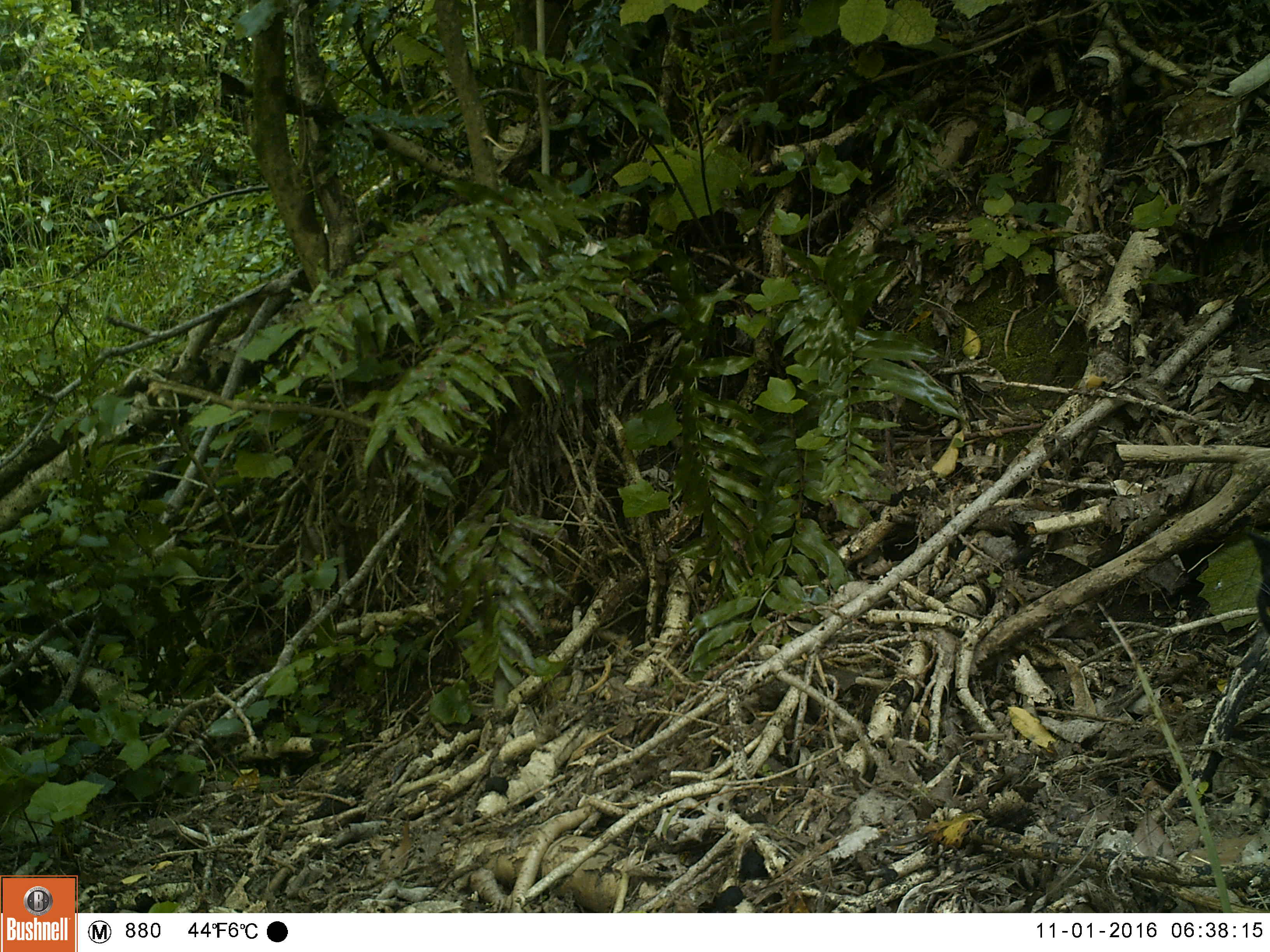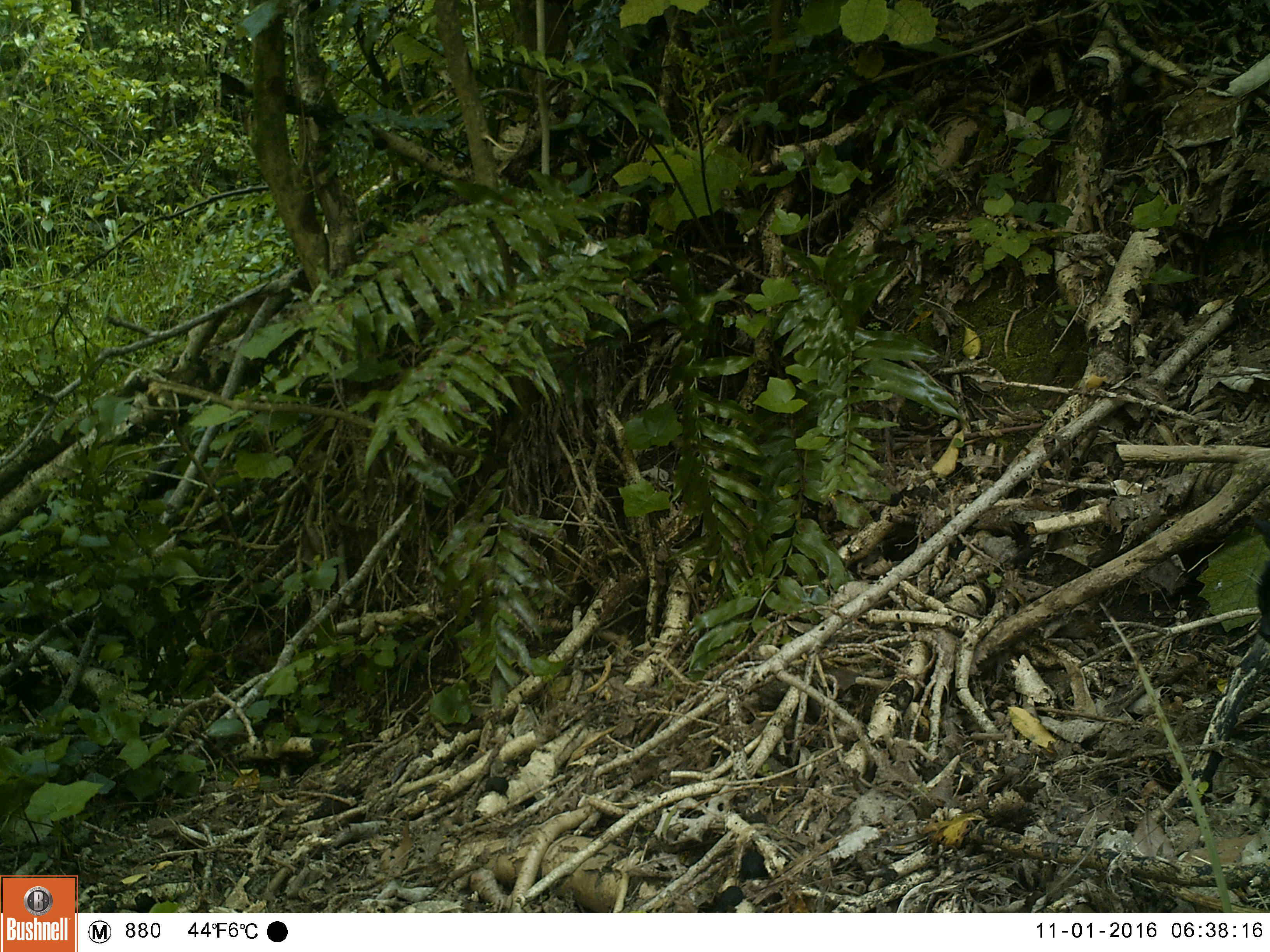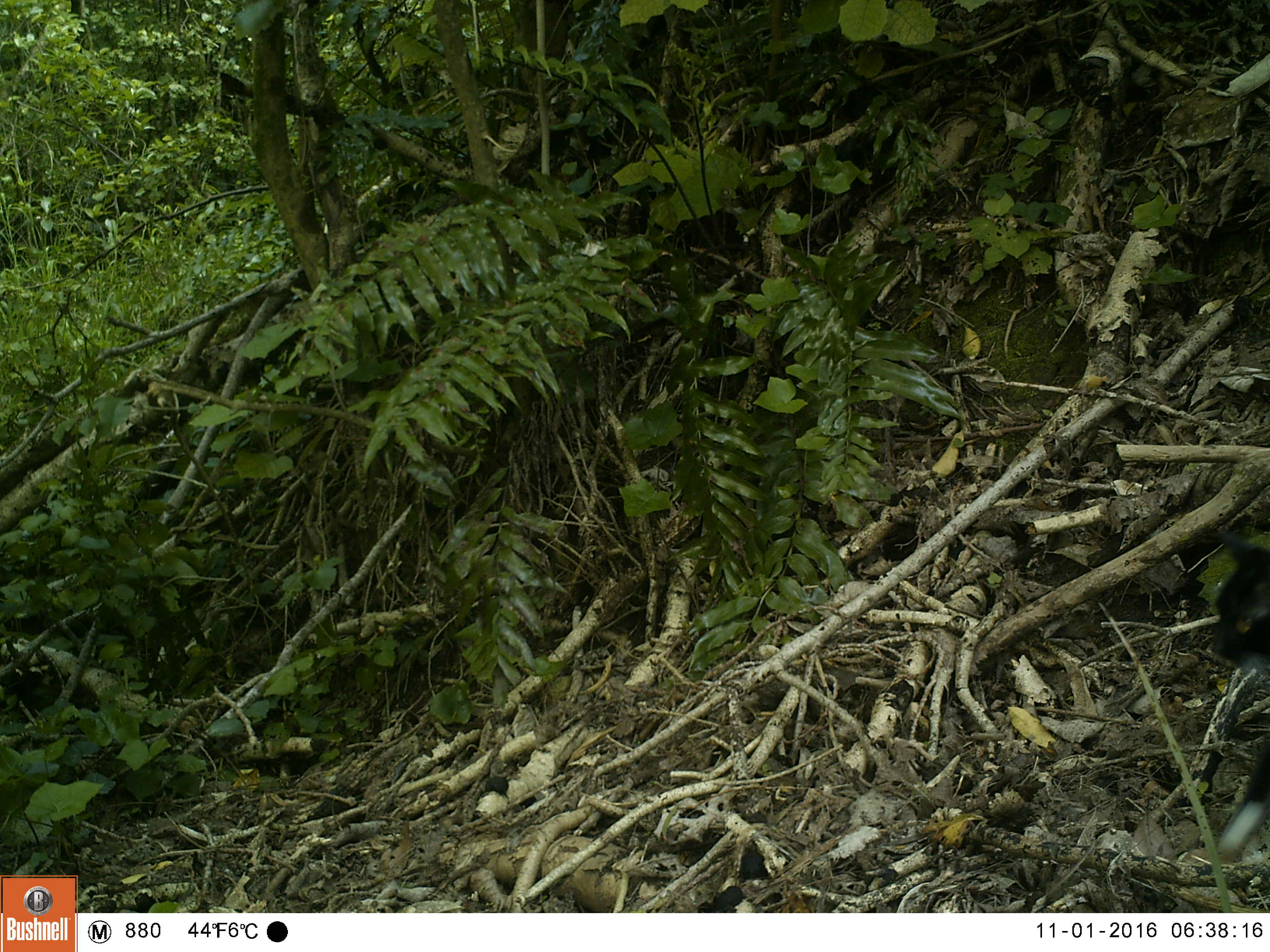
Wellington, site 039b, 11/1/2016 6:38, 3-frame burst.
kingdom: Animalia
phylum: Chordata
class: Mammalia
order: Carnivora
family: Felidae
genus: Felis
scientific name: Felis catus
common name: cat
Cat (Felis catus).